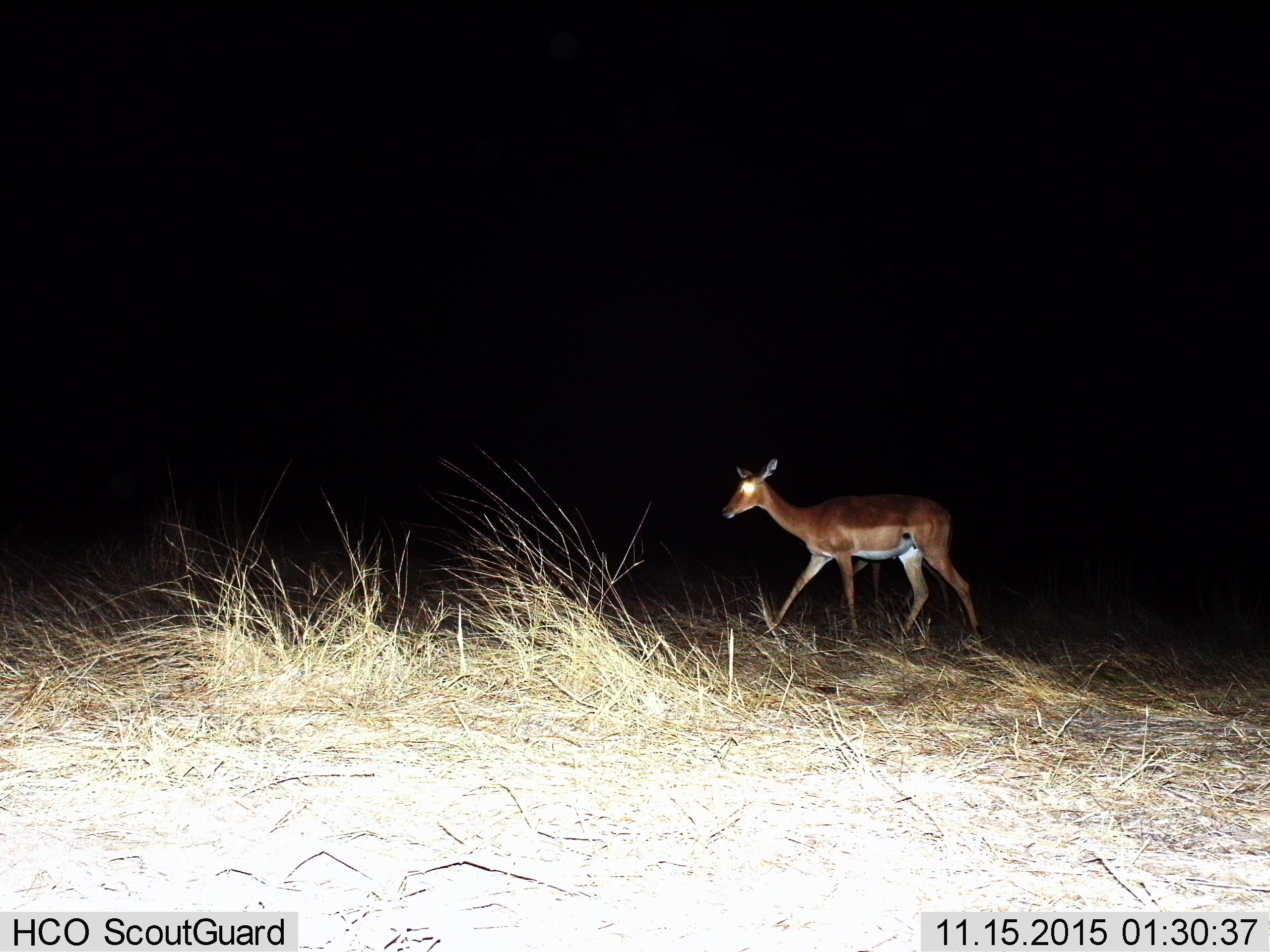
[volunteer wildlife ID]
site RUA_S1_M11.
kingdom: Animalia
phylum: Chordata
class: Mammalia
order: Artiodactyla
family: Bovidae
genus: Aepyceros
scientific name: Aepyceros melampus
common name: impala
Impala (Aepyceros melampus), count 1. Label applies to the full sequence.